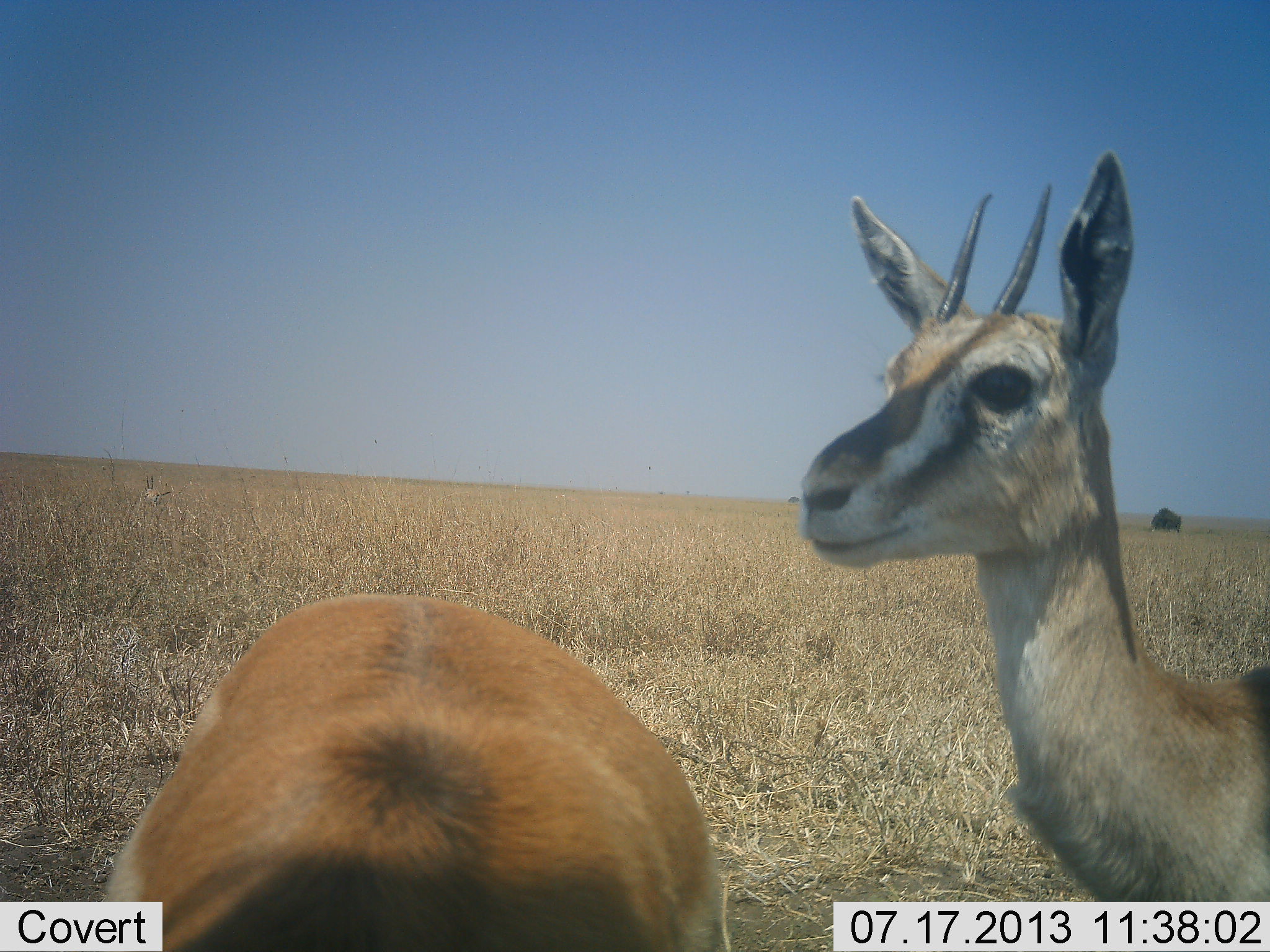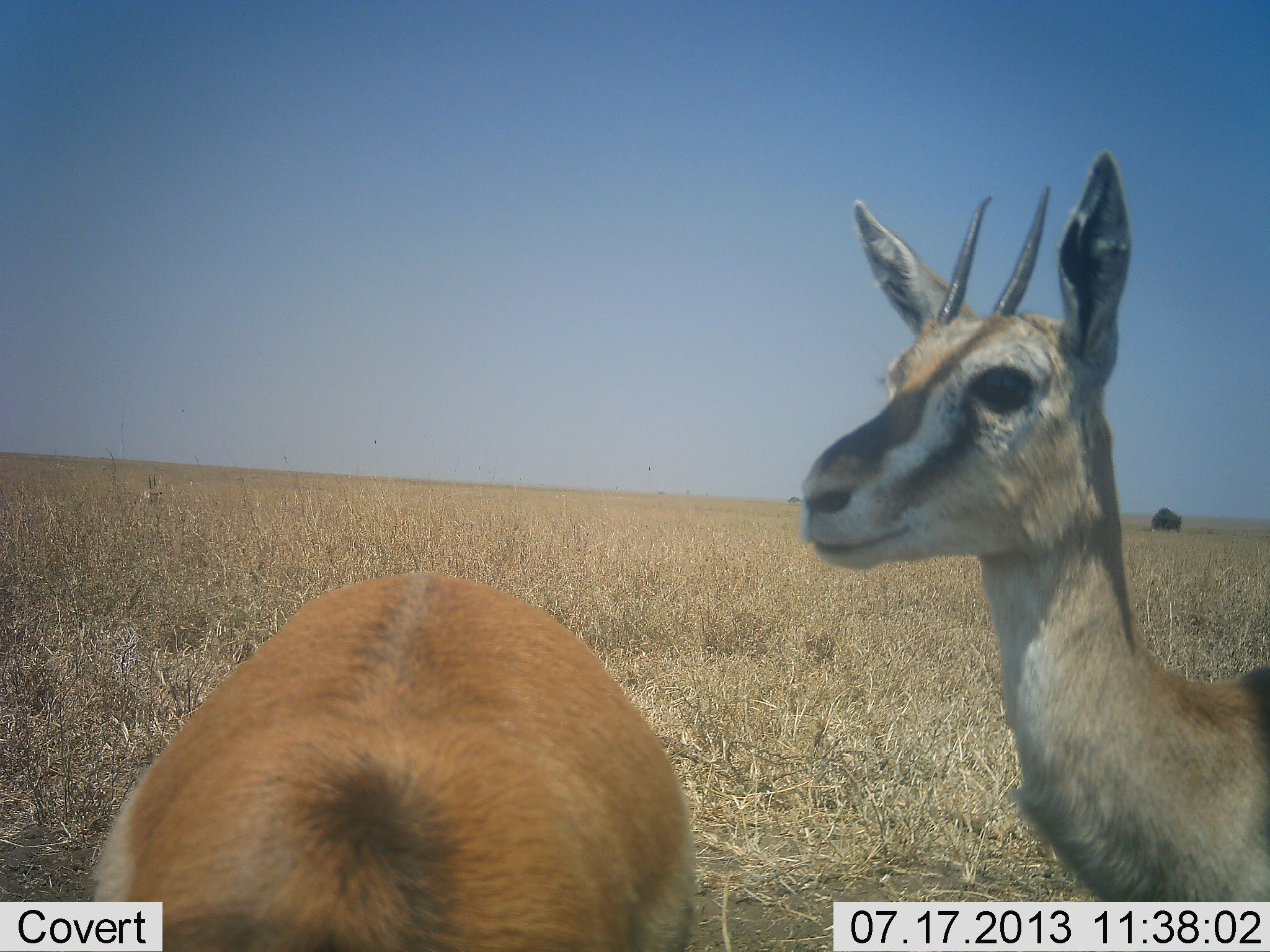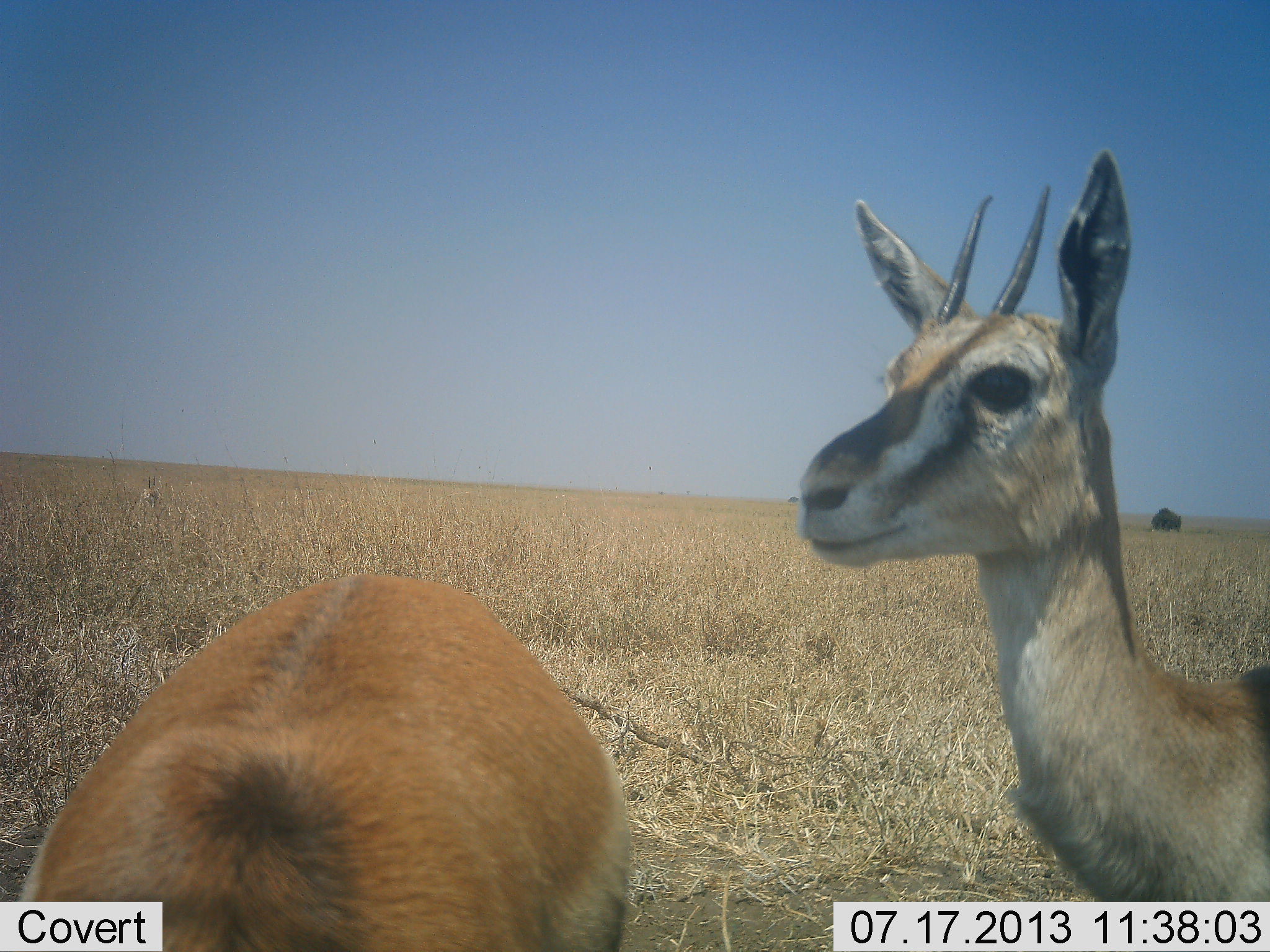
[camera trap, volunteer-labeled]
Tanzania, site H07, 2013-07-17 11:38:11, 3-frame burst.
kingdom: Animalia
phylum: Chordata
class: Mammalia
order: Artiodactyla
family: Bovidae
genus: Eudorcas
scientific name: Eudorcas thomsonii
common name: thomson's gazelle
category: gazellethomsons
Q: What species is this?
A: Gazellethomsons (thomson's gazelle) (Eudorcas thomsonii).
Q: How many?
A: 2.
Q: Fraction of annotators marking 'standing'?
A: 95%.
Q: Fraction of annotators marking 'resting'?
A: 0%.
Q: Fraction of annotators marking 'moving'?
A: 9%.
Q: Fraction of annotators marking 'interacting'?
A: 5%.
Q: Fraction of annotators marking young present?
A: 0%.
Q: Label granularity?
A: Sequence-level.